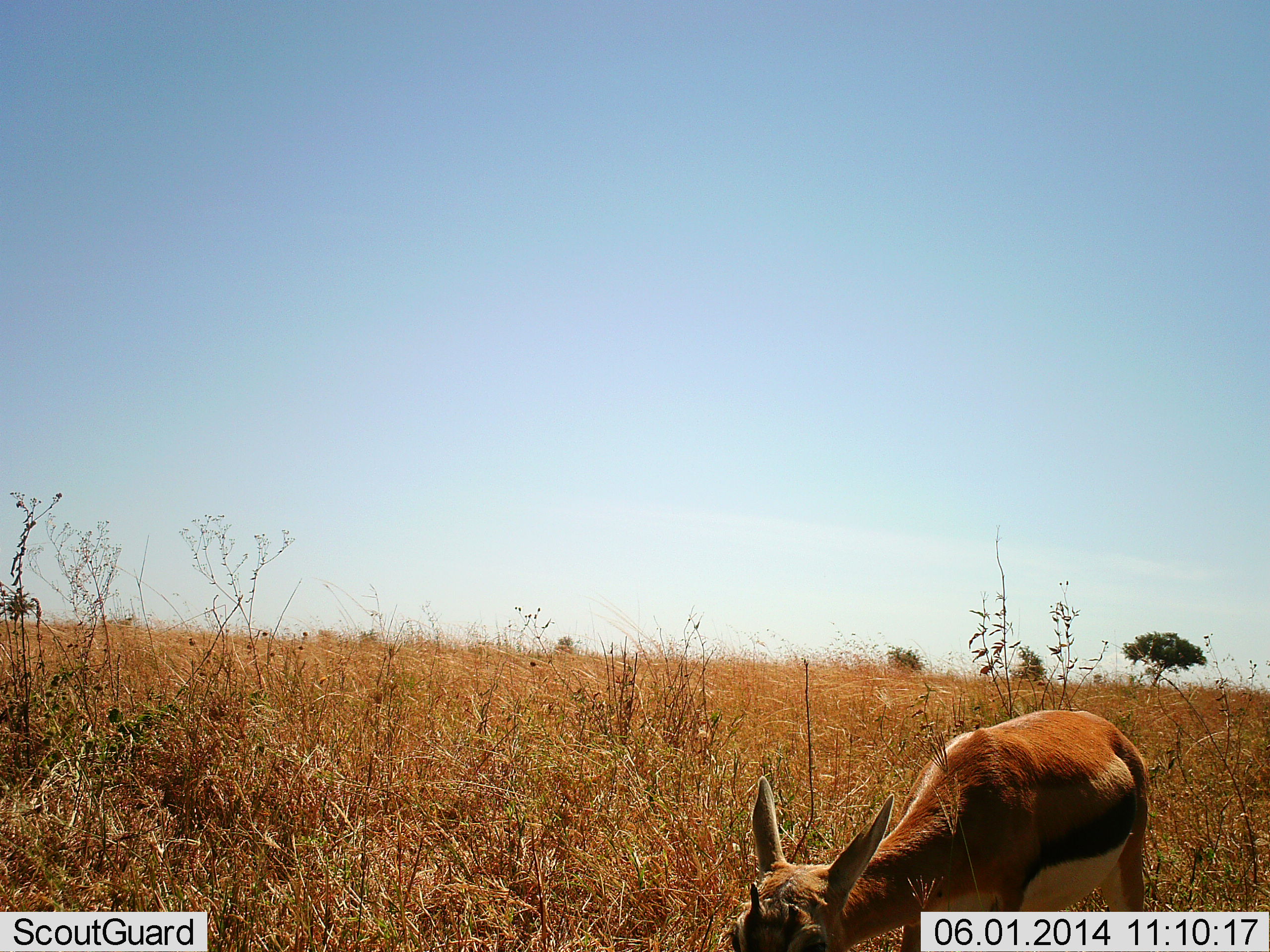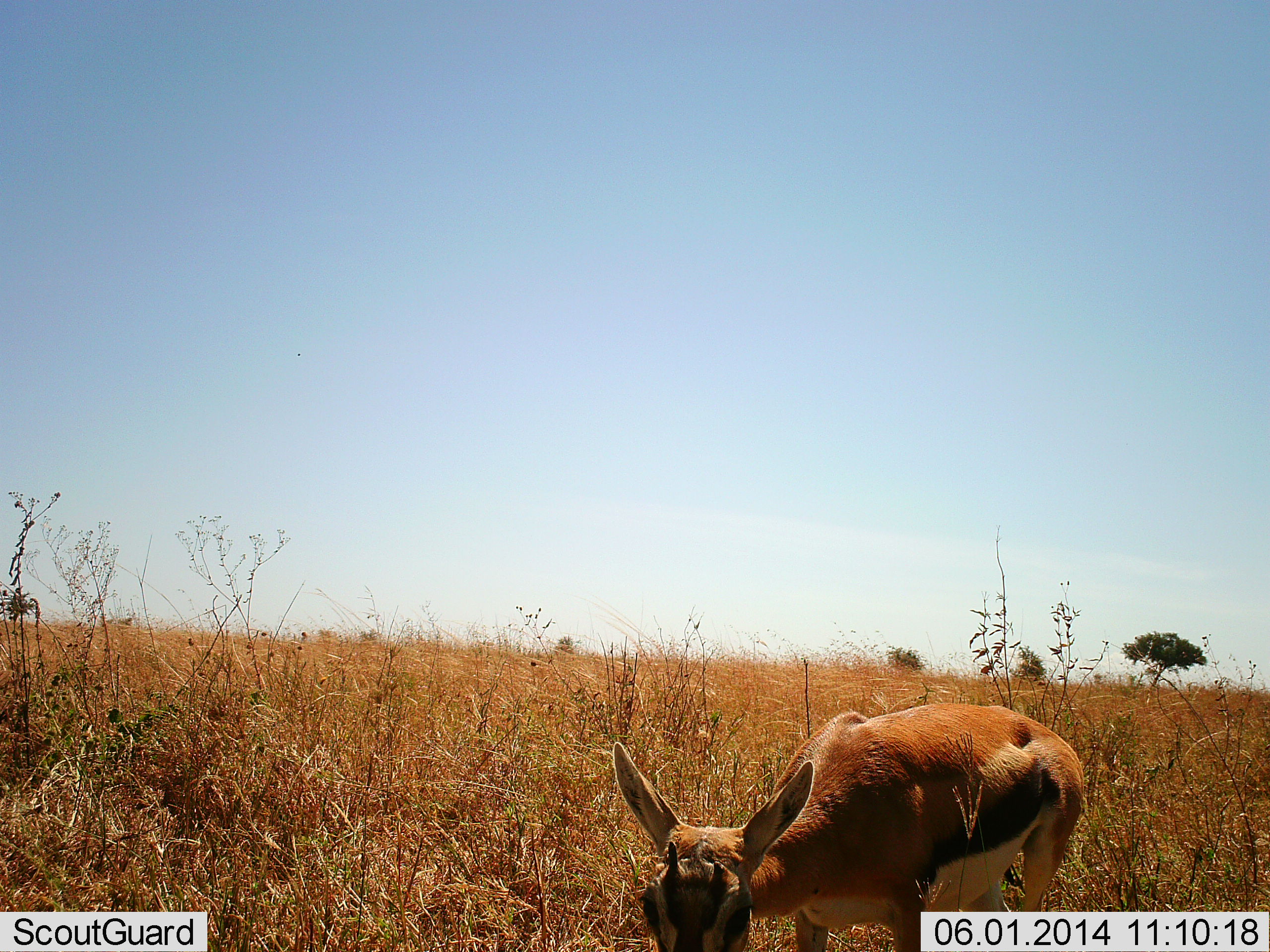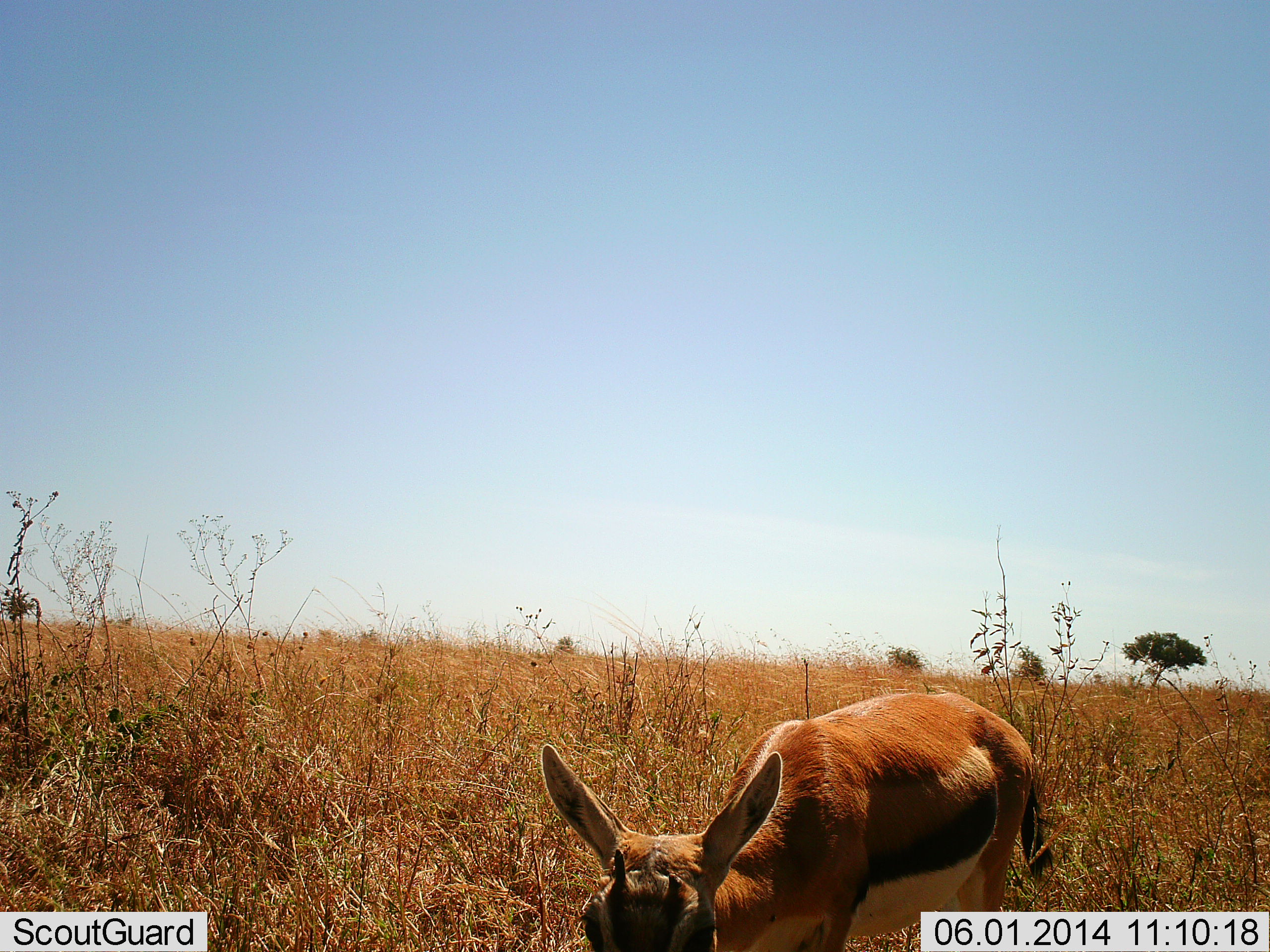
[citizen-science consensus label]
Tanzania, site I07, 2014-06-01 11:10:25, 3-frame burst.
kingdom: Animalia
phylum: Chordata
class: Mammalia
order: Artiodactyla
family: Bovidae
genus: Eudorcas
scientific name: Eudorcas thomsonii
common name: thomson's gazelle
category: gazellethomsons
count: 1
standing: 30%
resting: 10%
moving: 30%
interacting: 10%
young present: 10%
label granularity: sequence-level